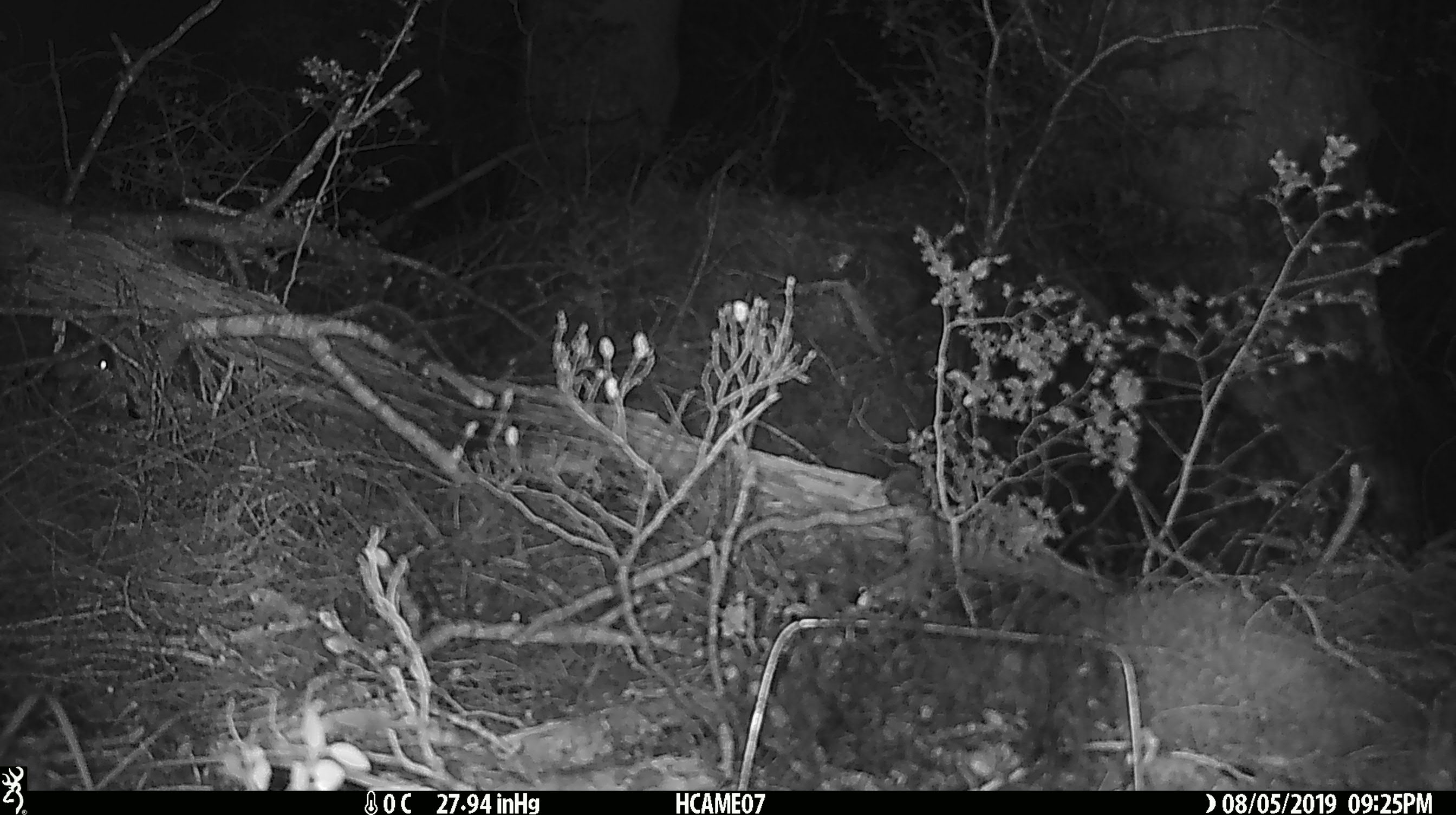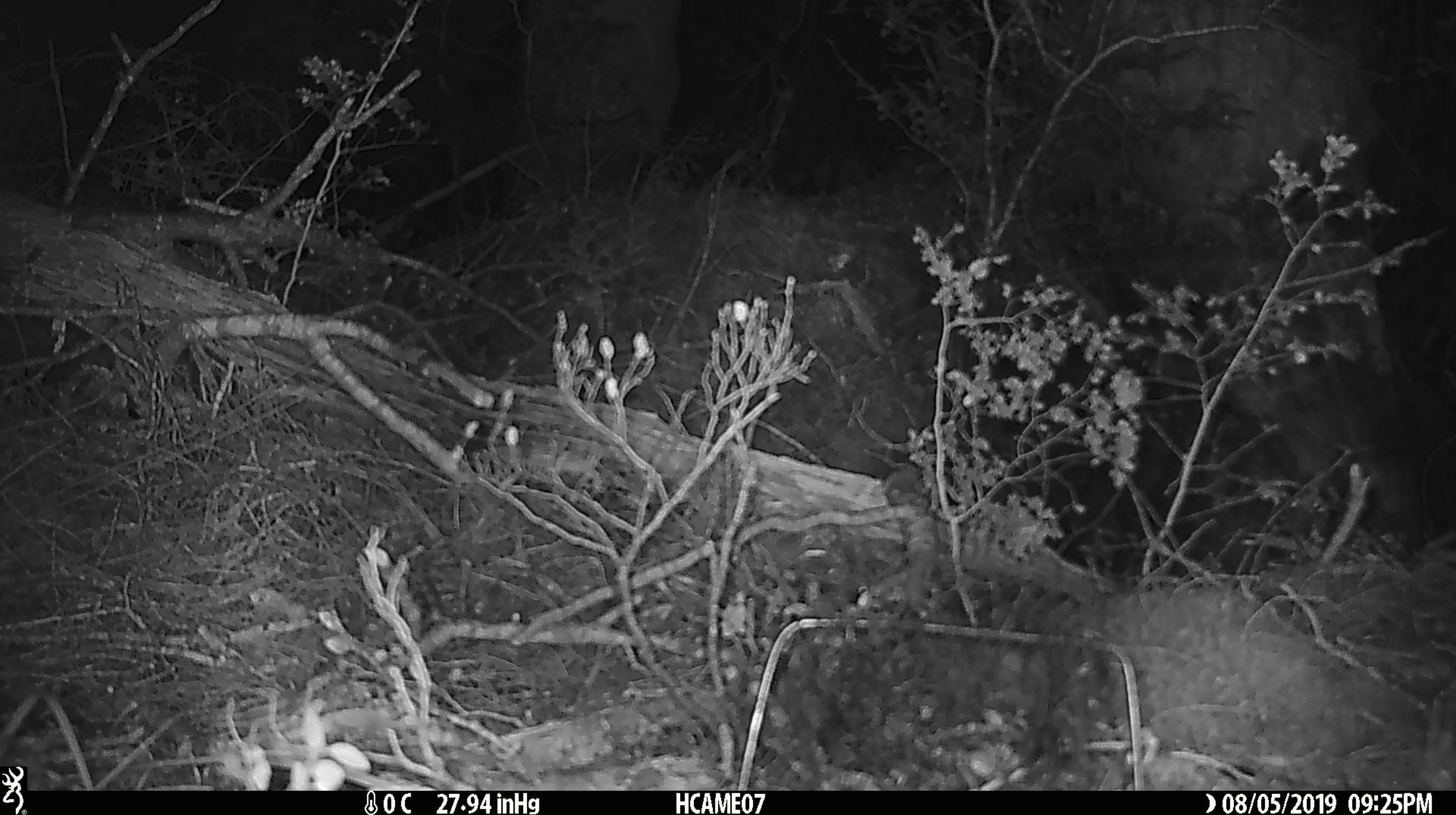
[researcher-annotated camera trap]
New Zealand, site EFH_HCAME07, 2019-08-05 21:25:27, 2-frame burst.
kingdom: Animalia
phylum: Chordata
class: Mammalia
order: Rodentia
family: Muridae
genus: Mus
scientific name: Mus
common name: mouse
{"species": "mouse (Mus)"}